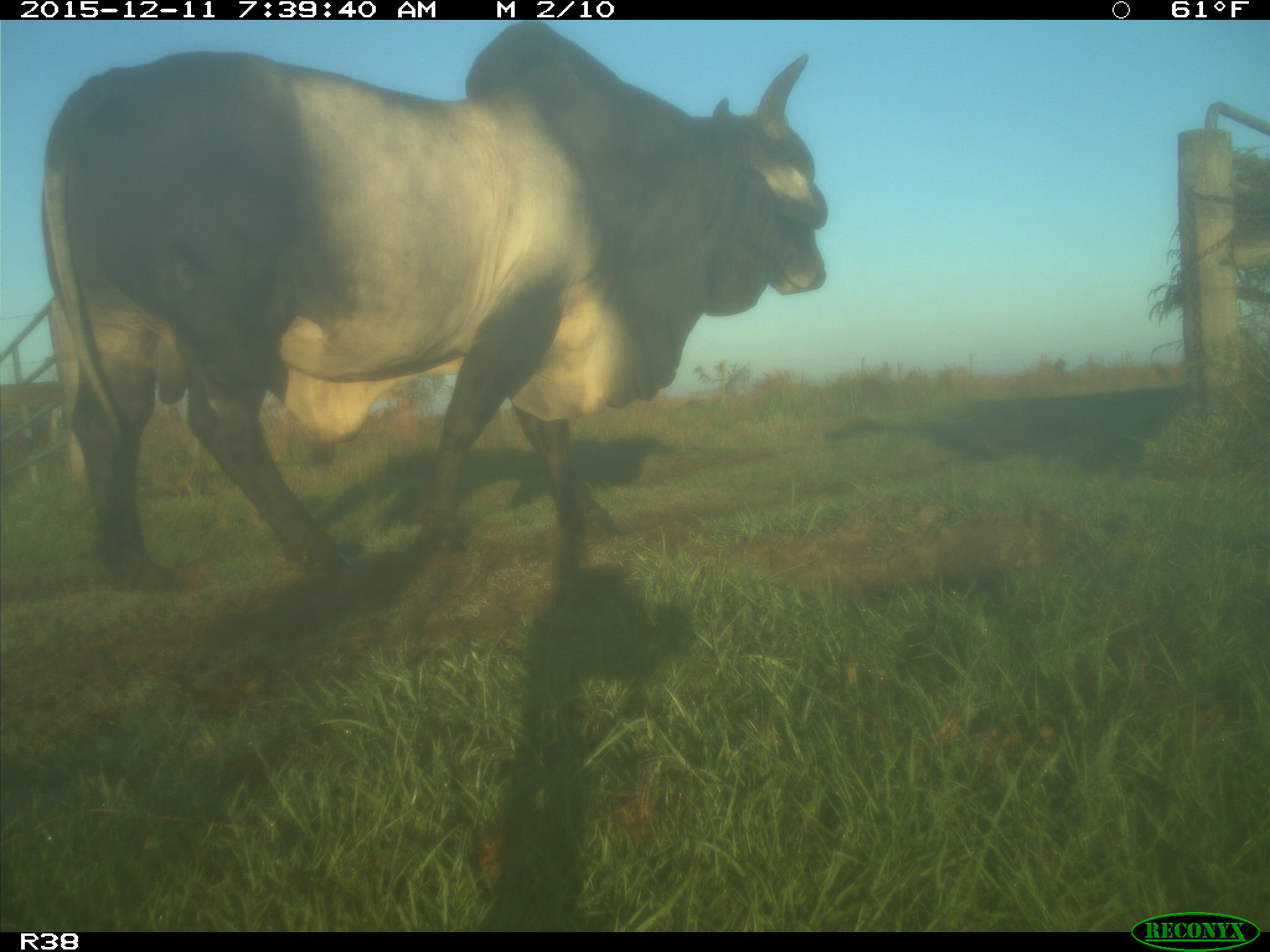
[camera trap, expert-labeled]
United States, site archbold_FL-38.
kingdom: Animalia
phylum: Chordata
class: Mammalia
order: Artiodactyla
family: Bovidae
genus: Bos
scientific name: Bos taurus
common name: domestic cow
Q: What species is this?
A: Bos taurus (domestic cow).